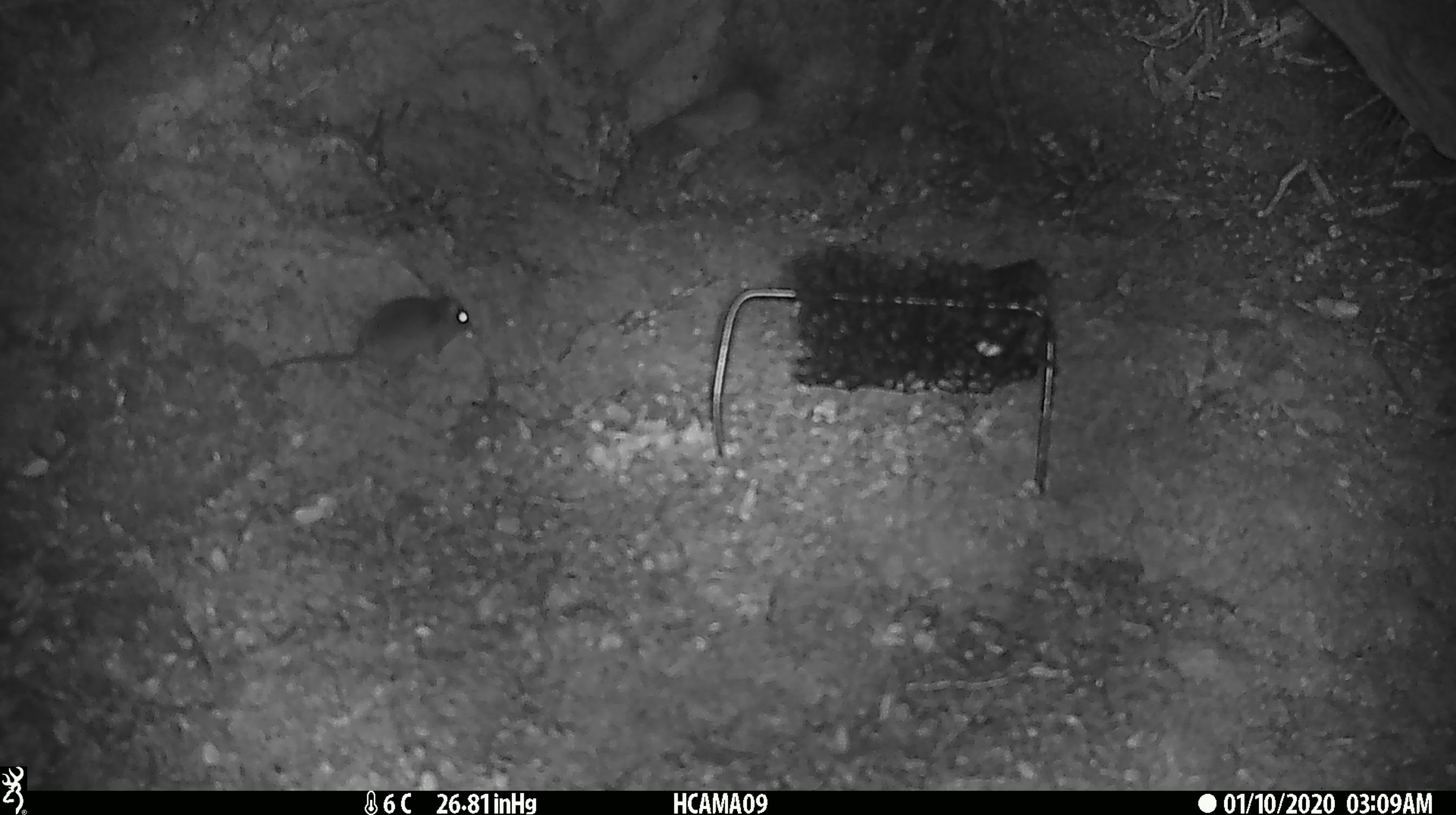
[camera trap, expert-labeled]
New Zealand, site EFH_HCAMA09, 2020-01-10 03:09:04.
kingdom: Animalia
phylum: Chordata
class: Mammalia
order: Rodentia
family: Muridae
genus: Mus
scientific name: Mus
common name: mouse